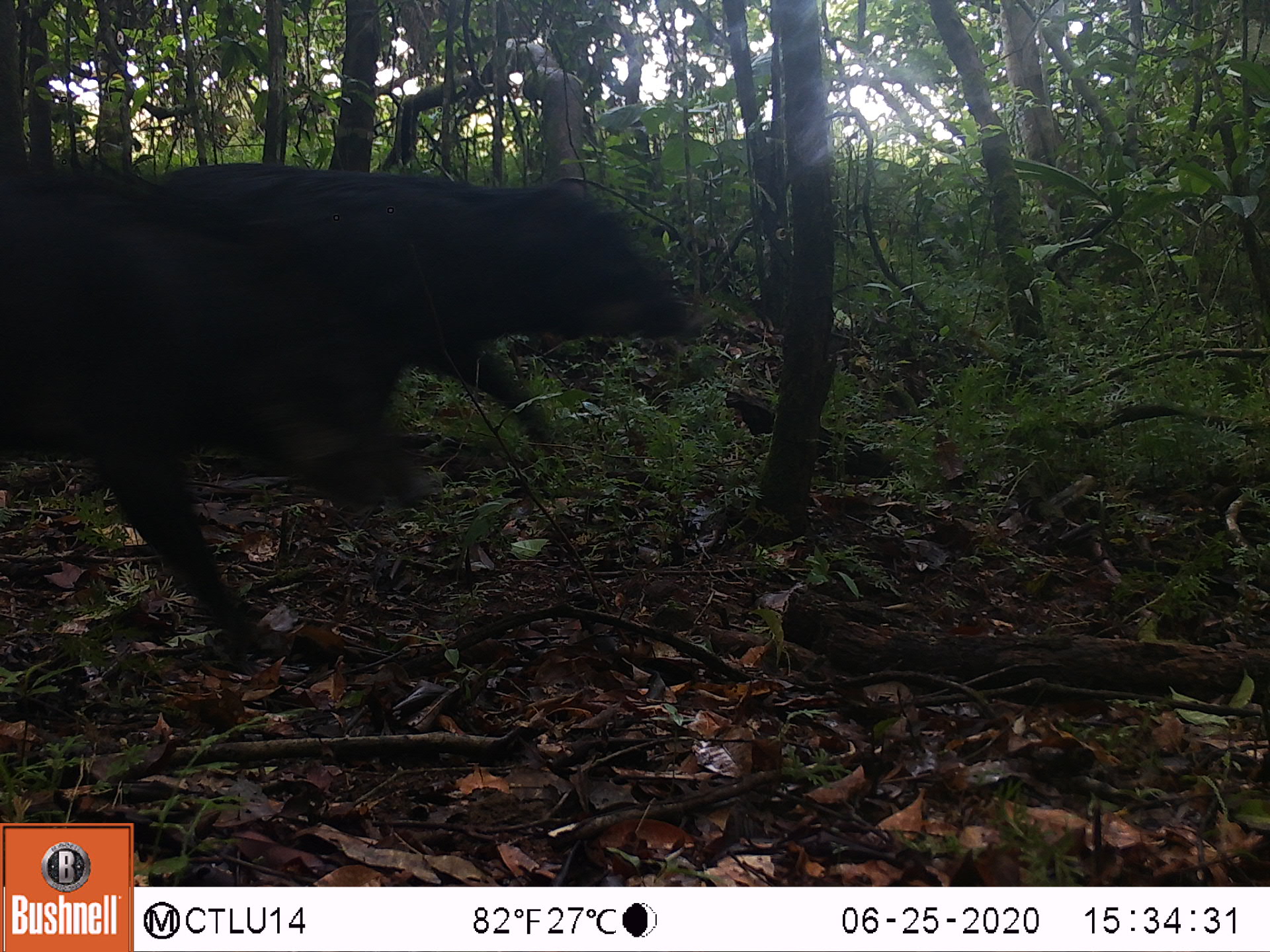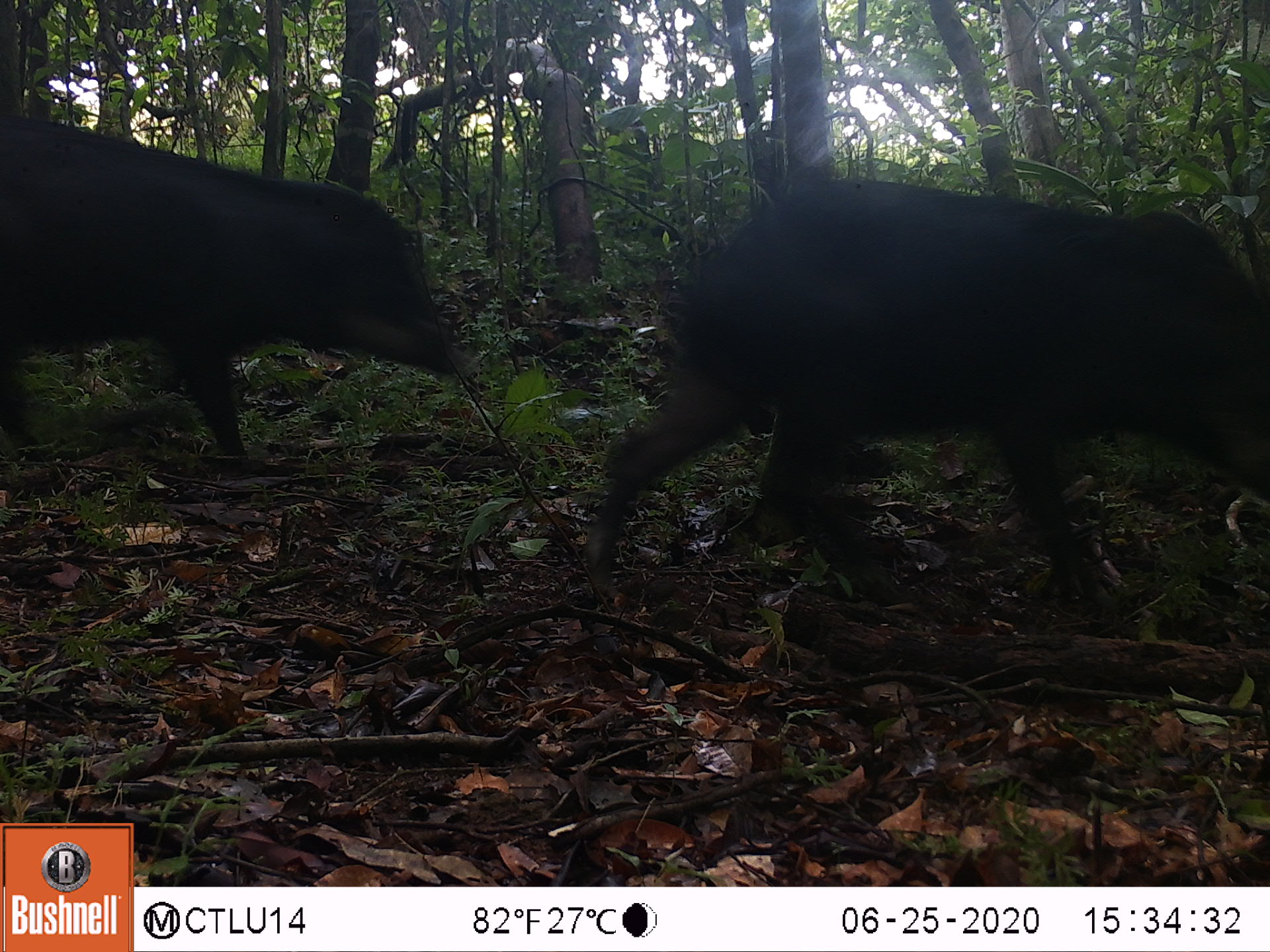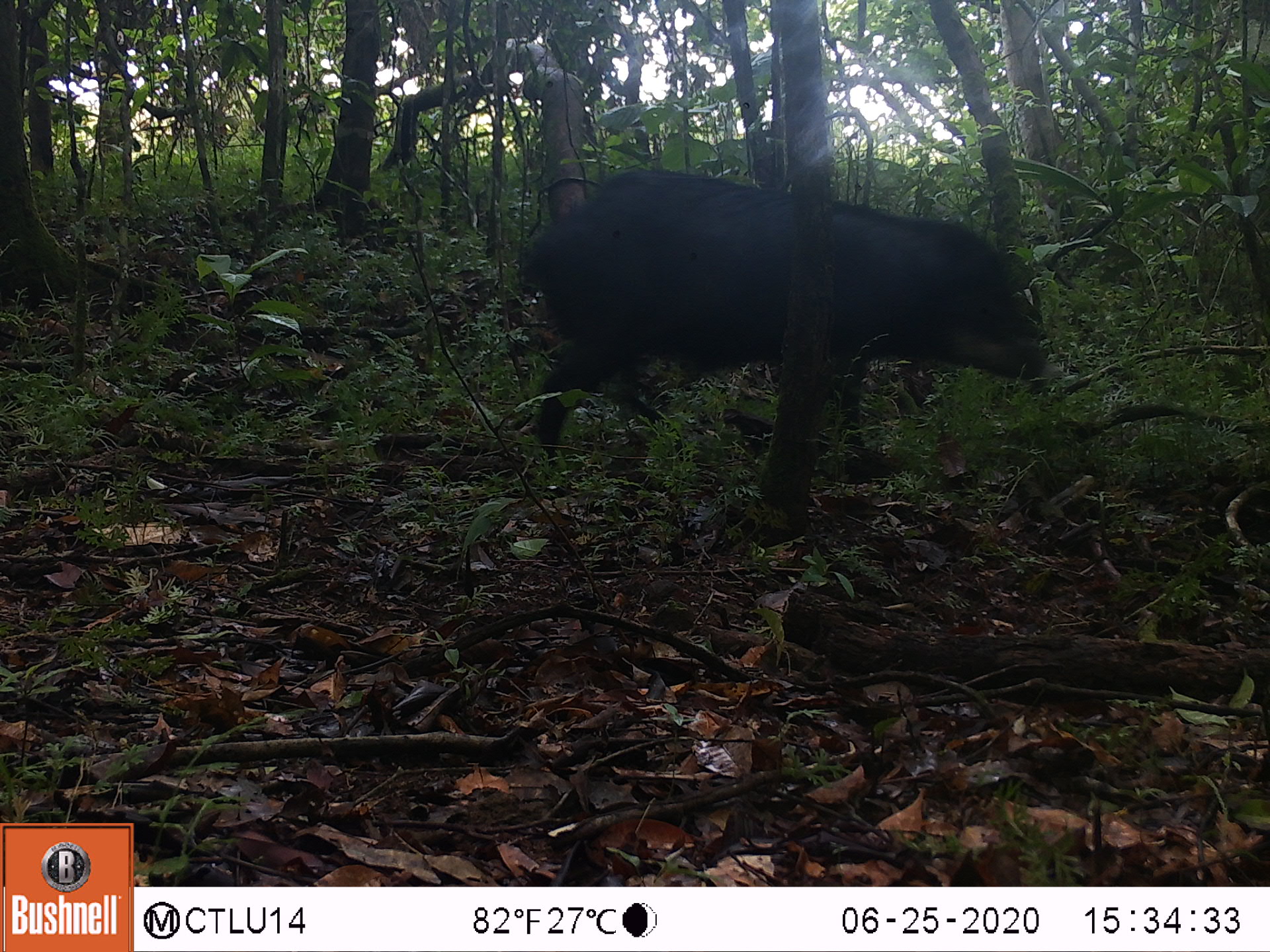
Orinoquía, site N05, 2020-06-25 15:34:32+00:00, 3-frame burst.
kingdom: Animalia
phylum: Chordata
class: Mammalia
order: Artiodactyla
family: Tayassuidae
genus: Tayassu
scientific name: Tayassu pecari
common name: white-lipped peccary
White-lipped peccary (Tayassu pecari).